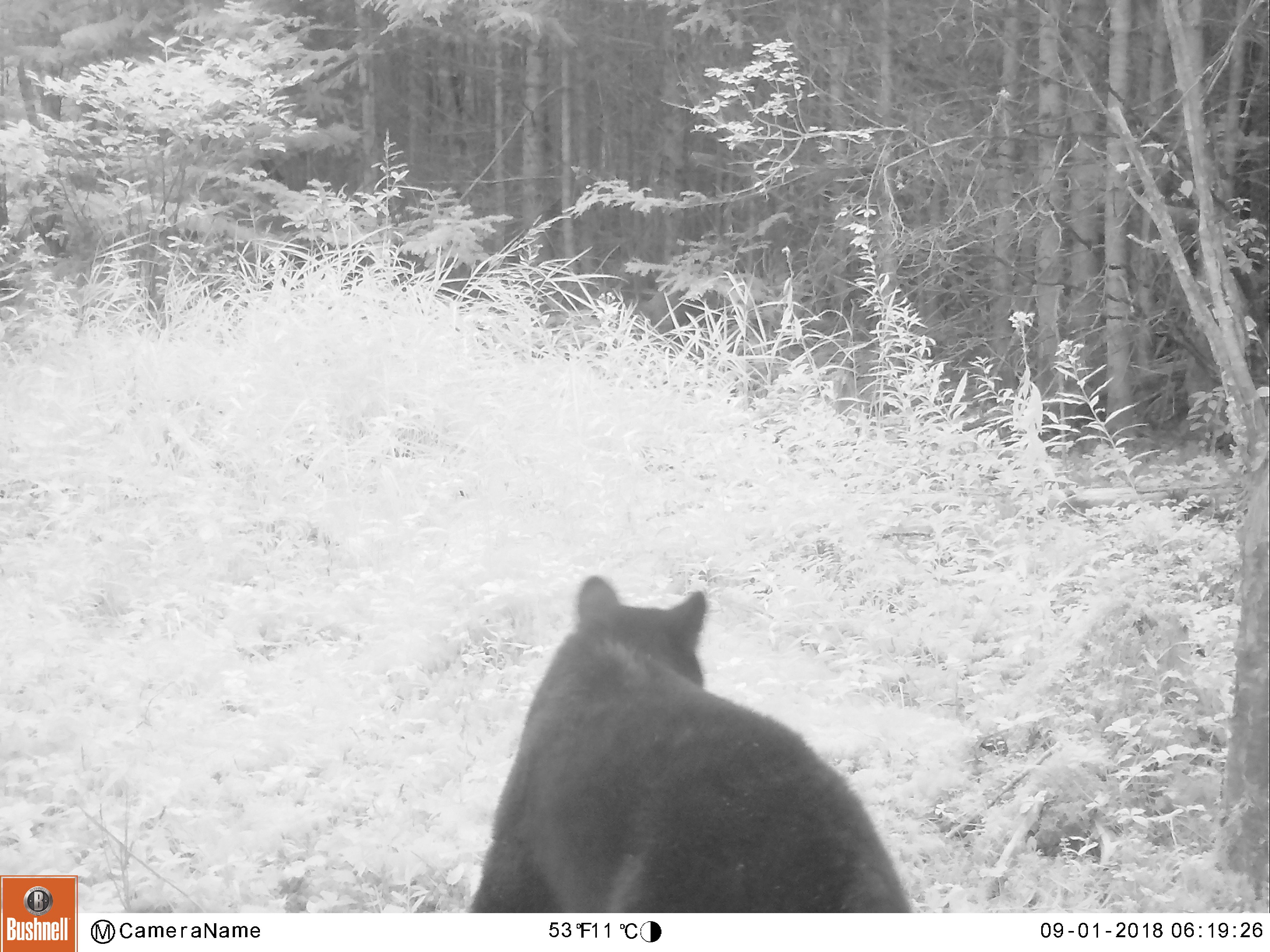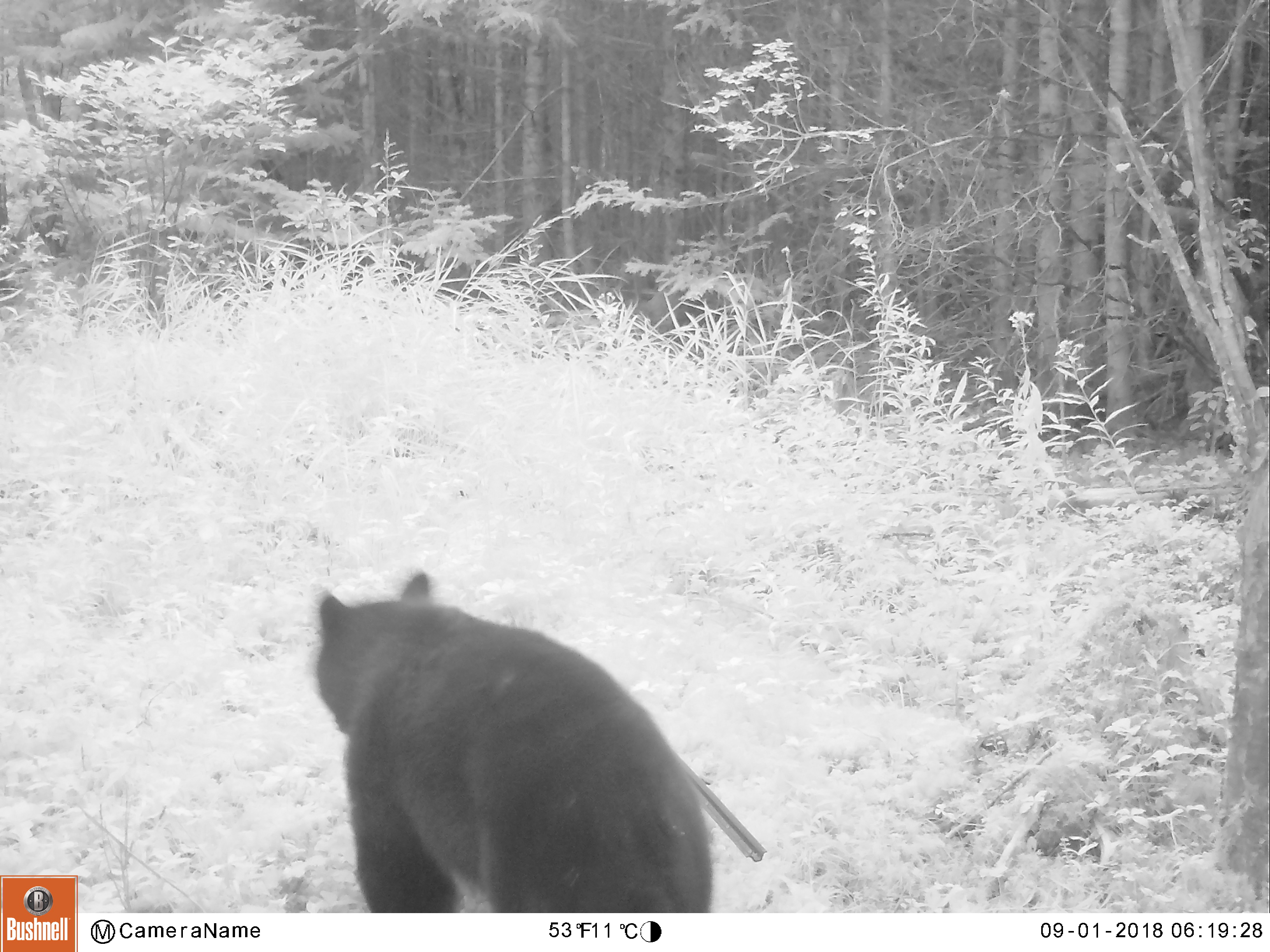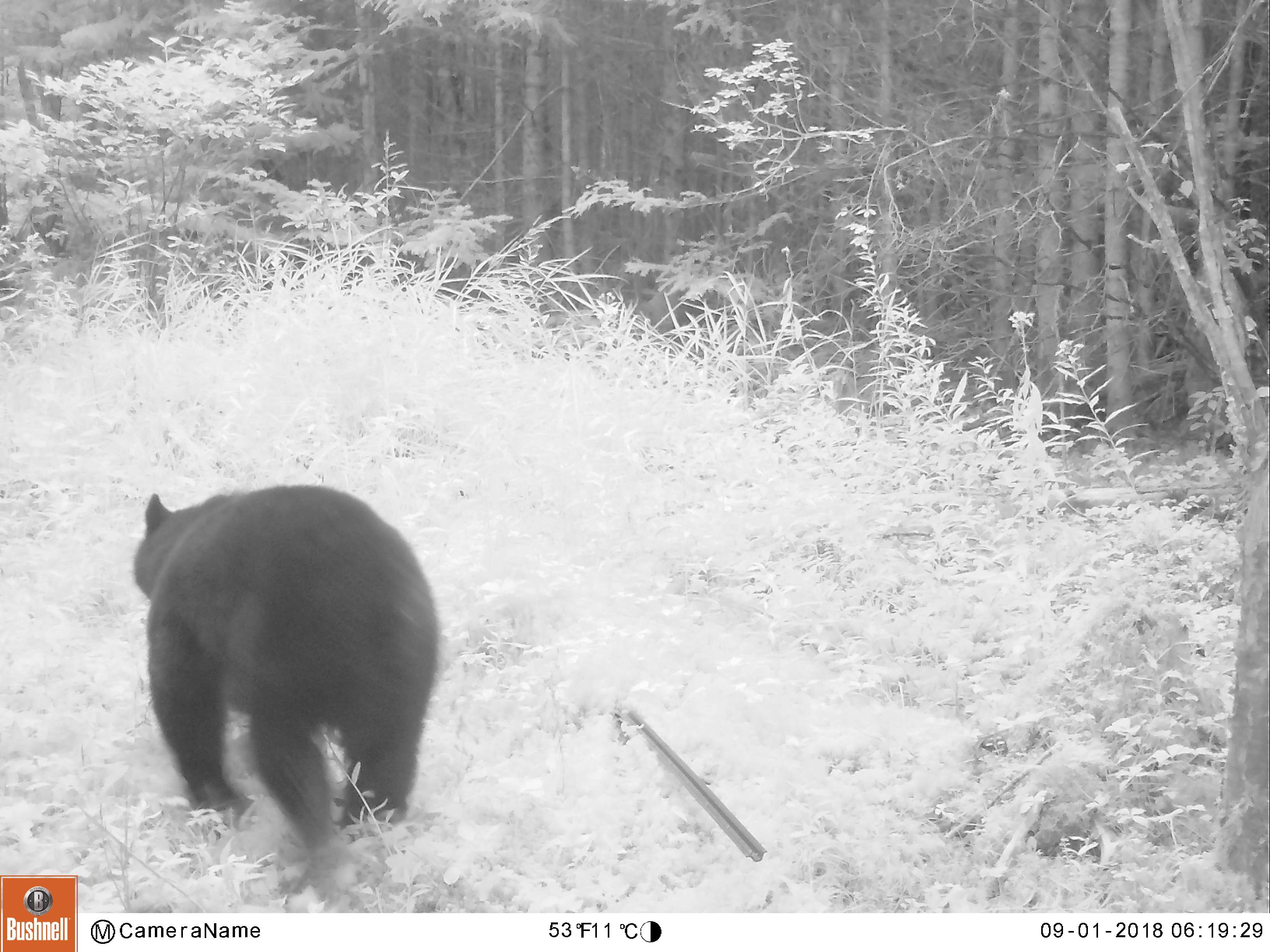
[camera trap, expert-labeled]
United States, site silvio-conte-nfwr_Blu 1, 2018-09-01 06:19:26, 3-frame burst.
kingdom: Animalia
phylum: Chordata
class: Mammalia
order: Carnivora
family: Ursidae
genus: Ursus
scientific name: Ursus americanus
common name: black bear